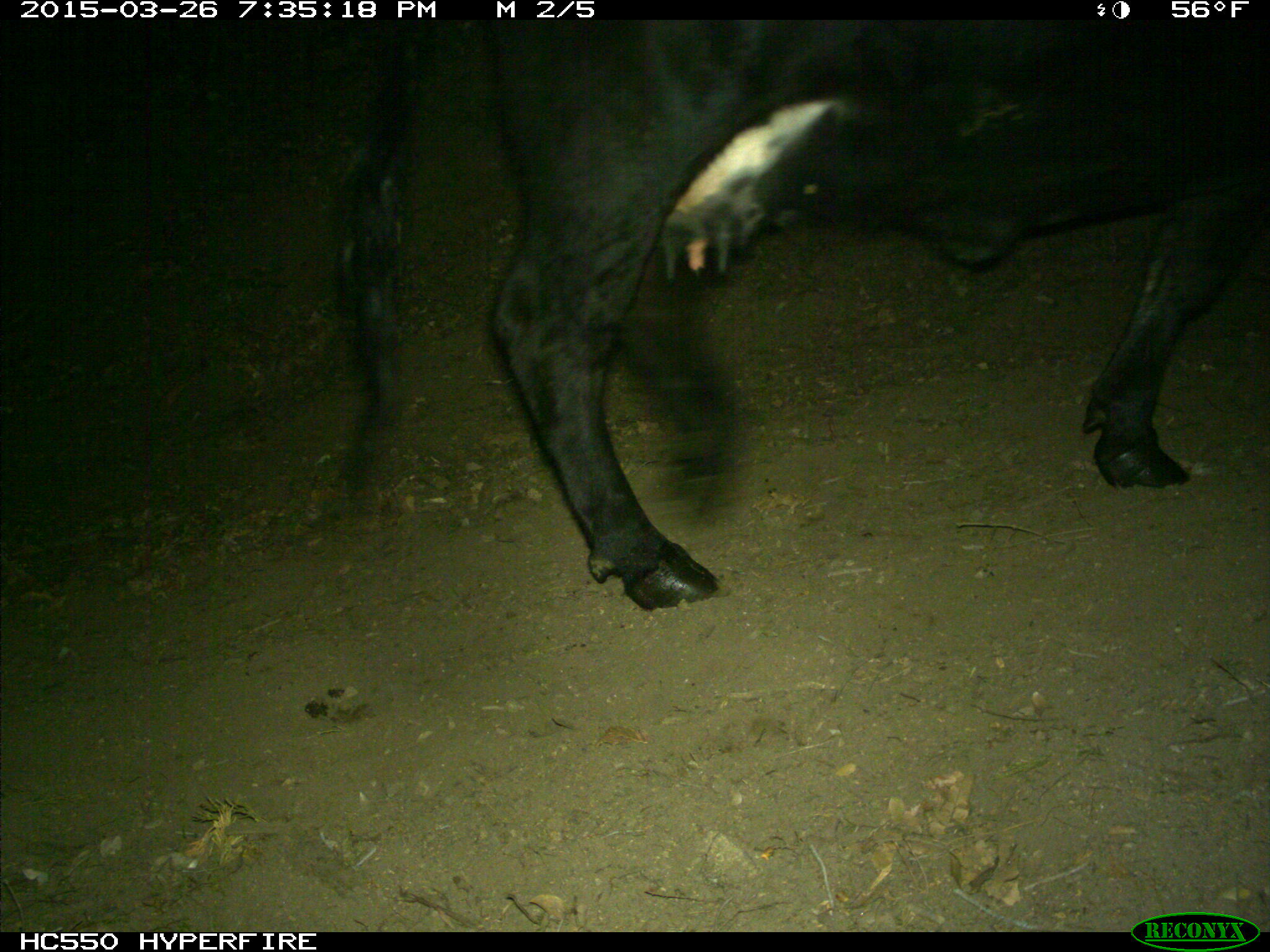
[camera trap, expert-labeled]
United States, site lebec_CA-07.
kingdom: Animalia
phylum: Chordata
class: Mammalia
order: Artiodactyla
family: Bovidae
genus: Bos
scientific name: Bos taurus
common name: domestic cow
Bos taurus (domestic cow).